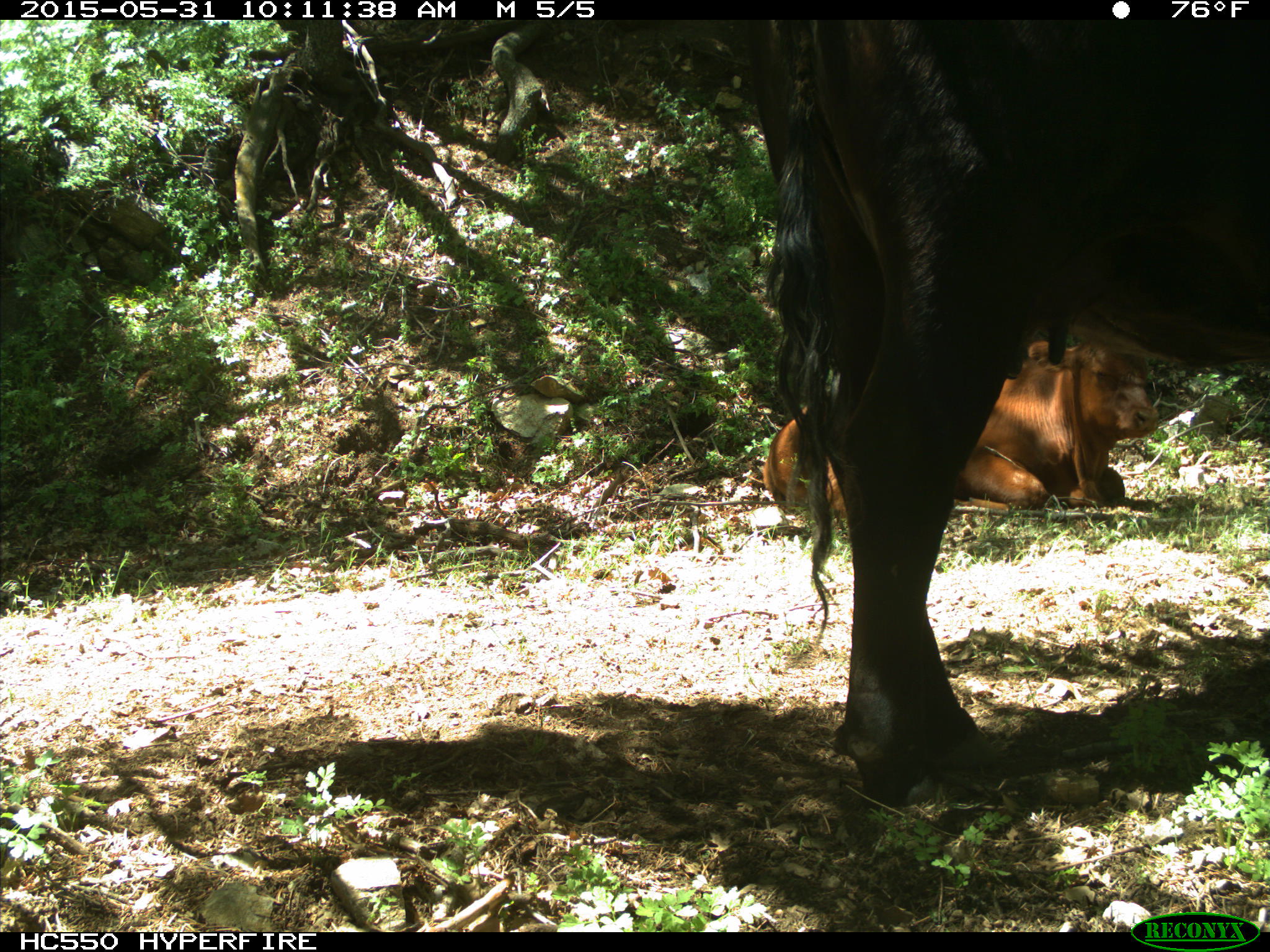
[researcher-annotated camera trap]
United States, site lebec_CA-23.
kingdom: Animalia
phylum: Chordata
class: Mammalia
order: Artiodactyla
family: Bovidae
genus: Bos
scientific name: Bos taurus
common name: domestic cow